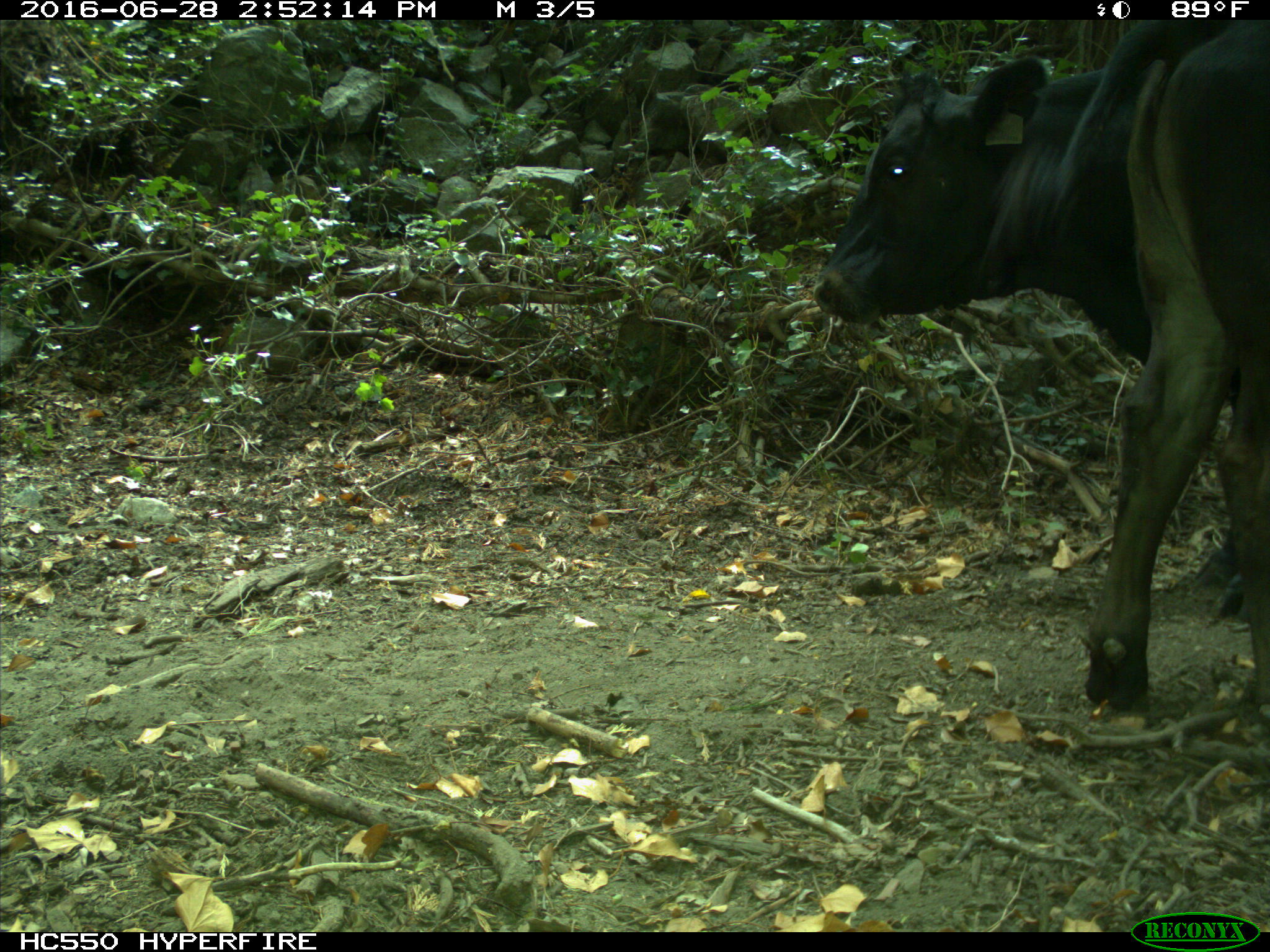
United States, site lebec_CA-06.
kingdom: Animalia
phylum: Chordata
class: Mammalia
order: Artiodactyla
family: Bovidae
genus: Bos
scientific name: Bos taurus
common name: domestic cow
Bos taurus (domestic cow).